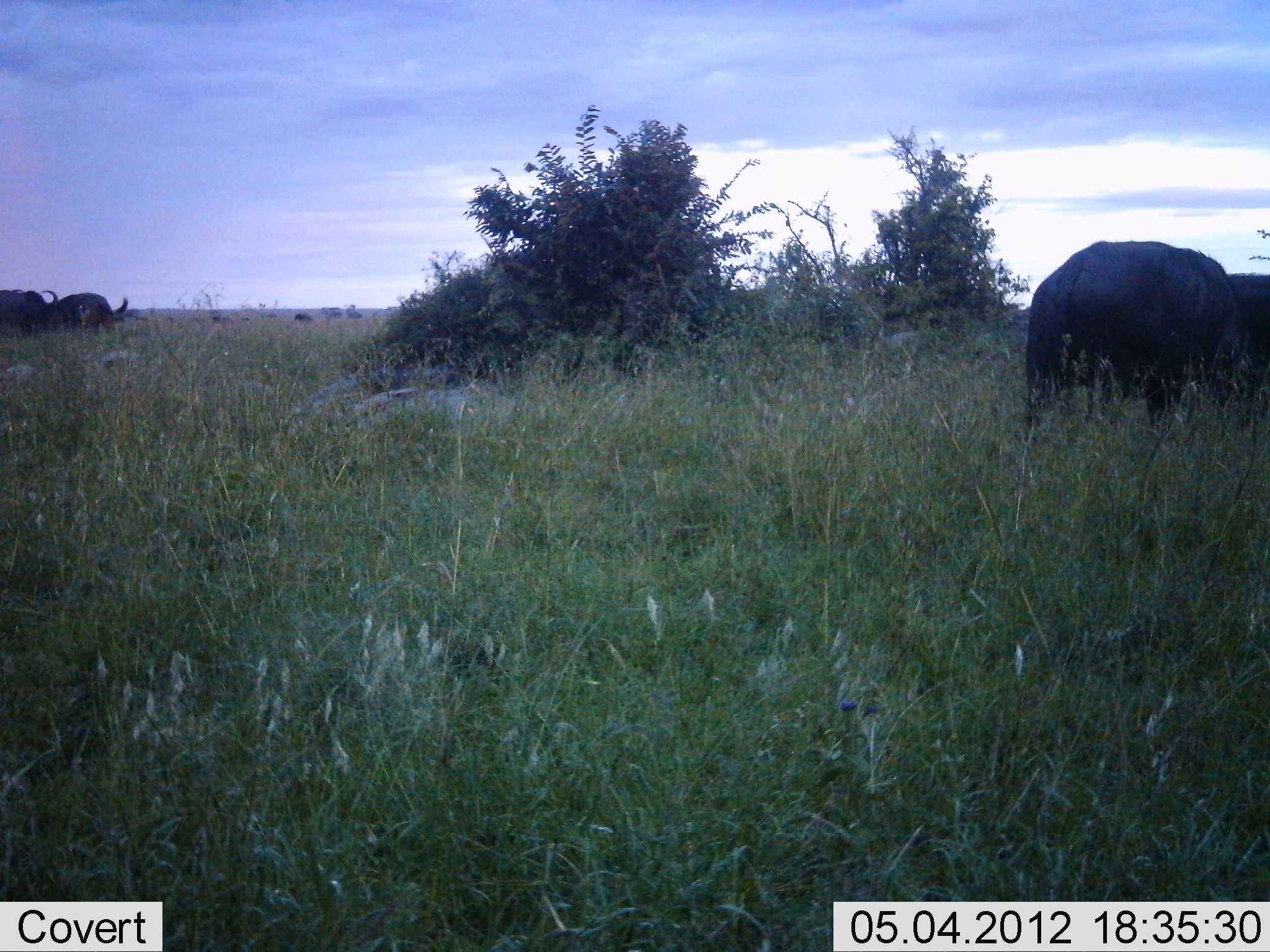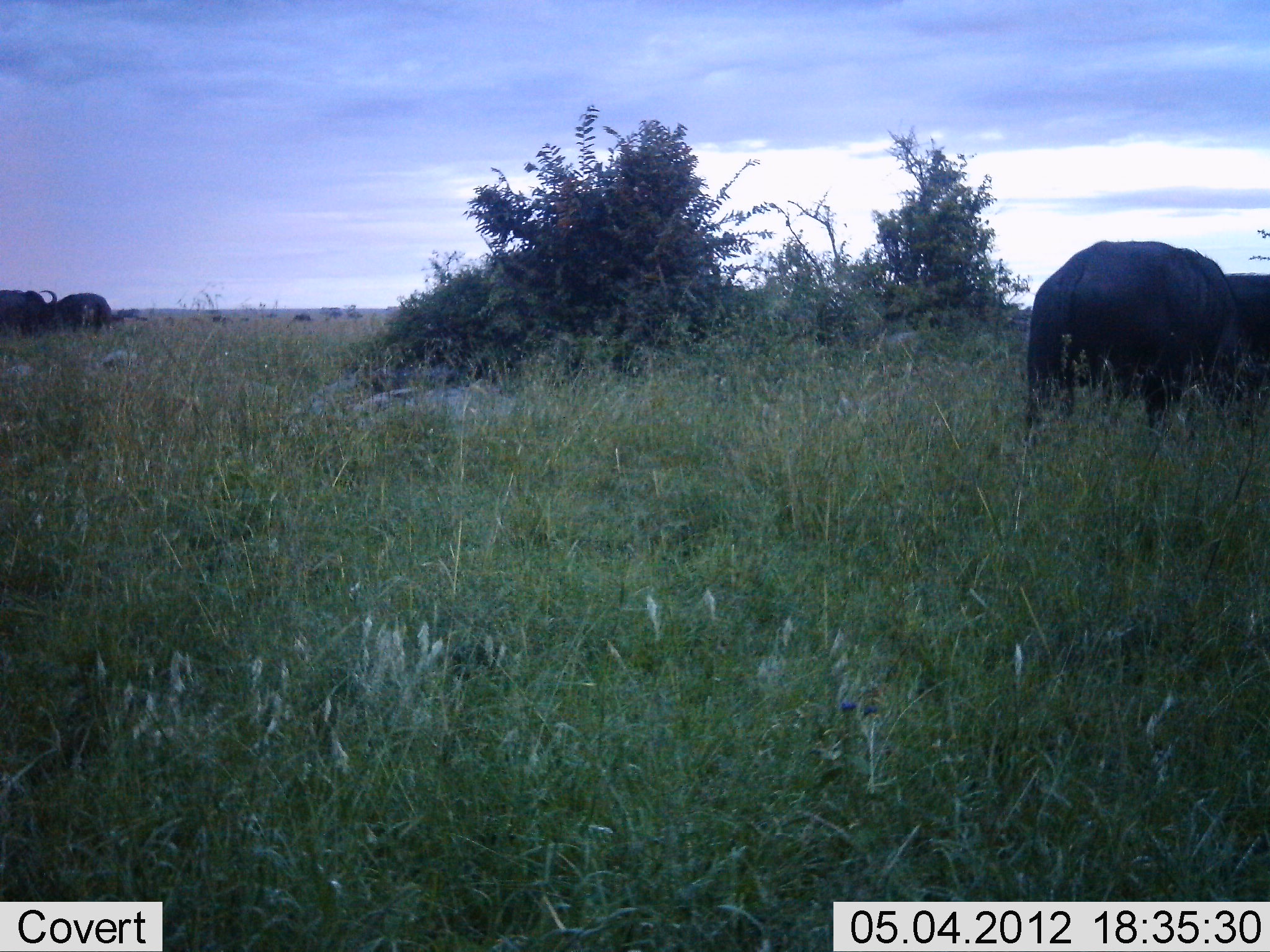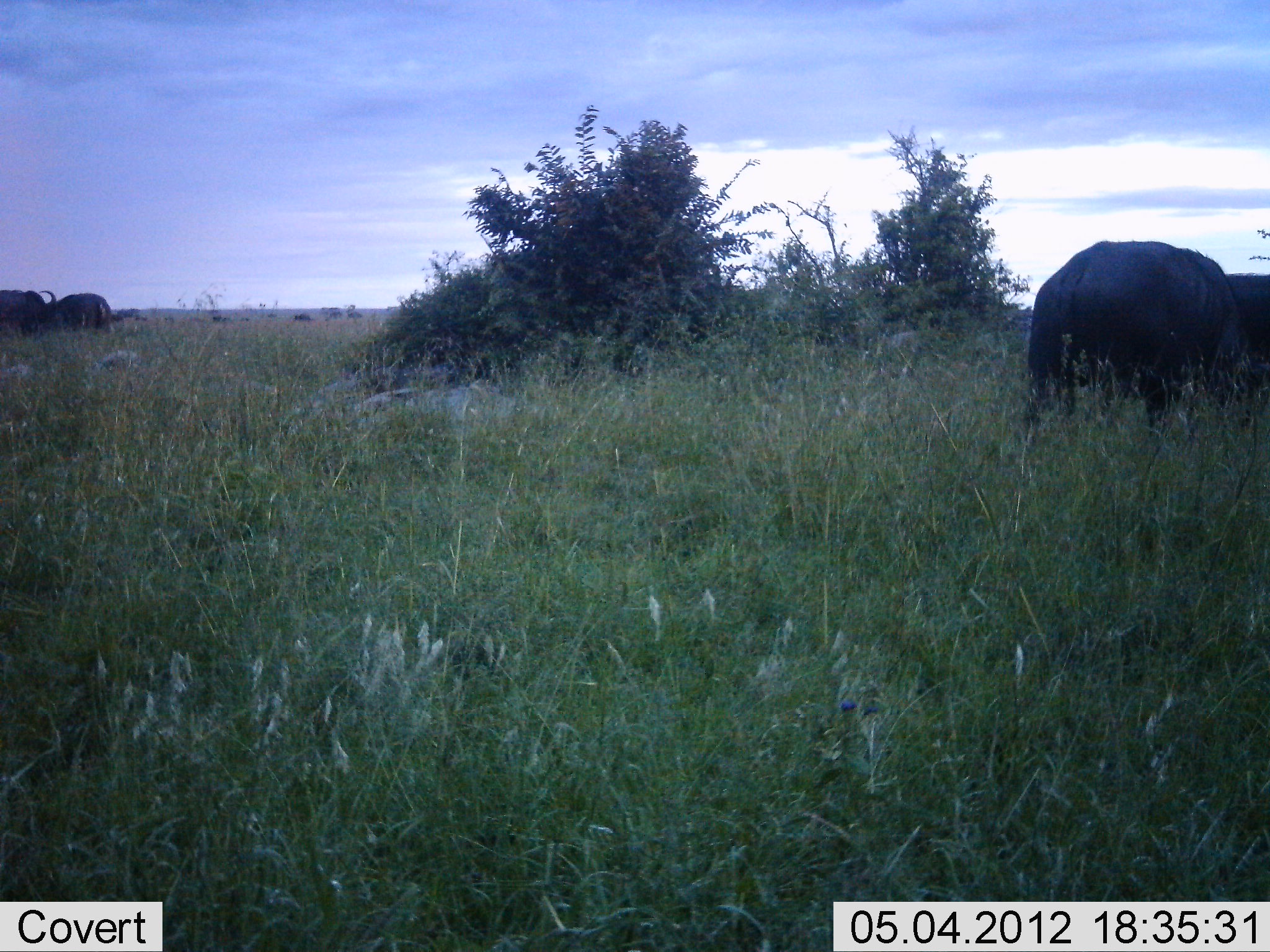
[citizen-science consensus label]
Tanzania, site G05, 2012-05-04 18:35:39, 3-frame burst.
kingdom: Animalia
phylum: Chordata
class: Mammalia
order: Artiodactyla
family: Bovidae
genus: Syncerus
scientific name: Syncerus caffer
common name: cape buffalo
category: buffalo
Buffalo (cape buffalo) (Syncerus caffer), count 4. Behavior (volunteer vote fractions): standing 27%, resting 0%, moving 0%, interacting 0%. Young present (vote fraction): 0%. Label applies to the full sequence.